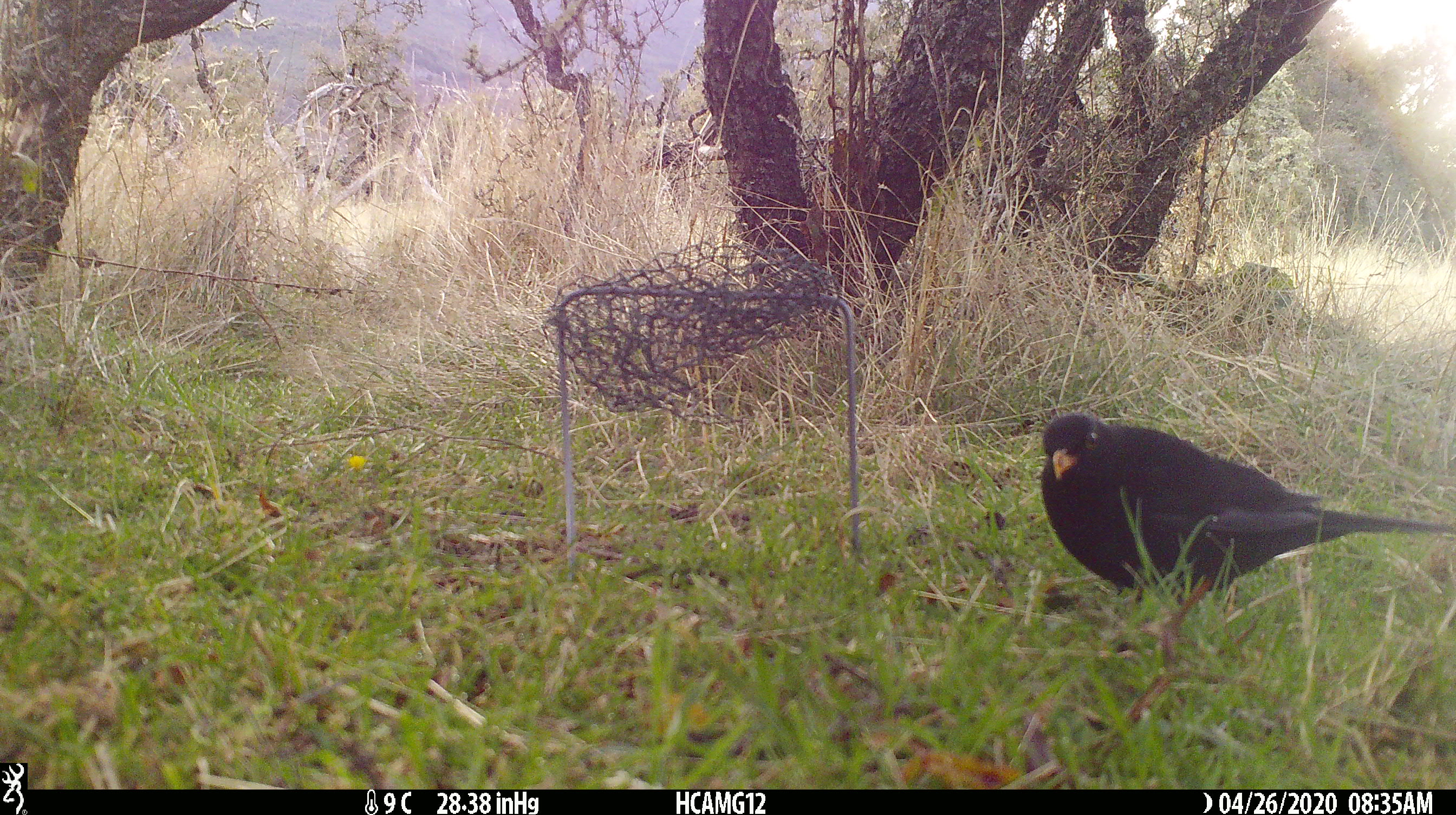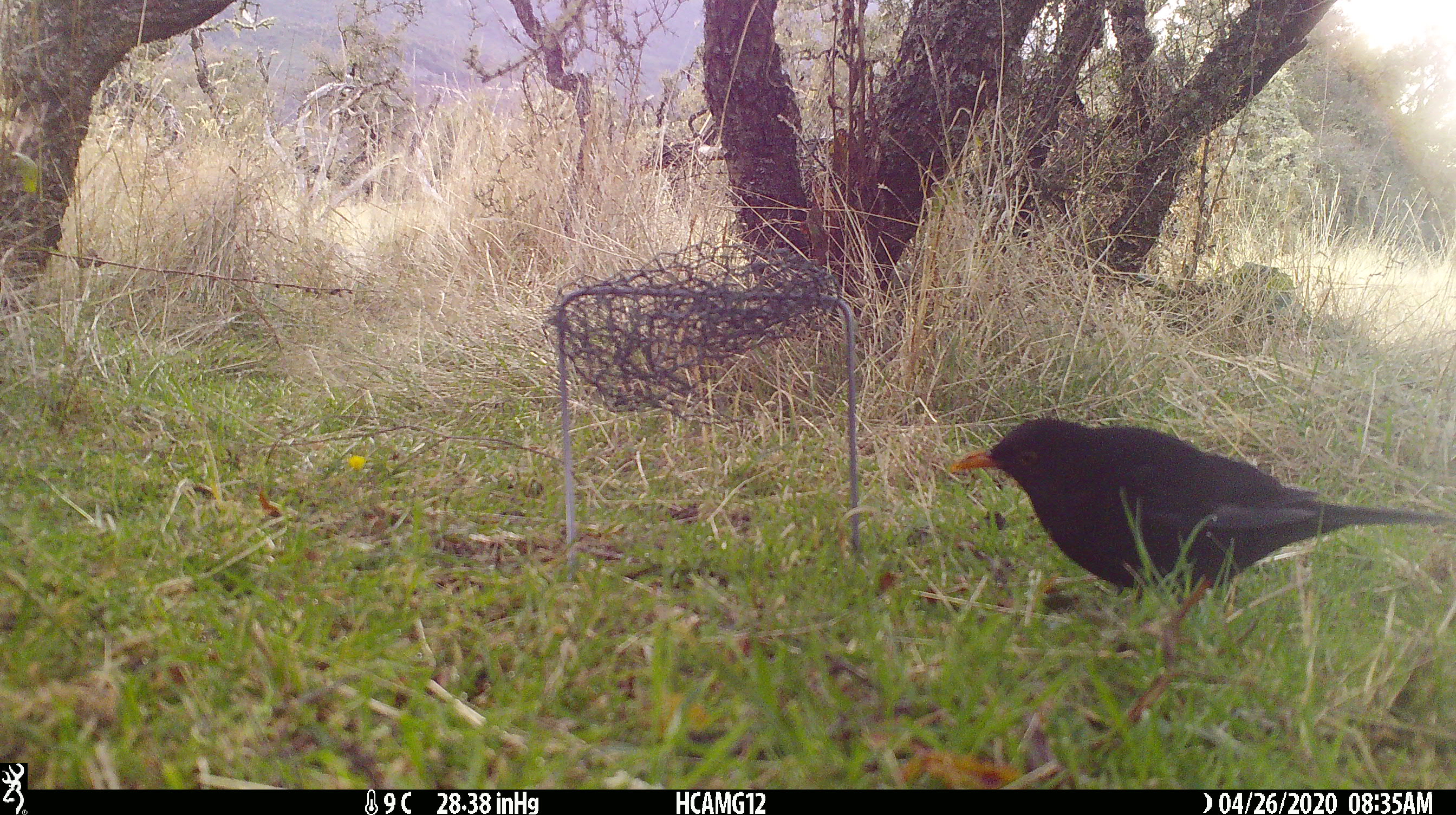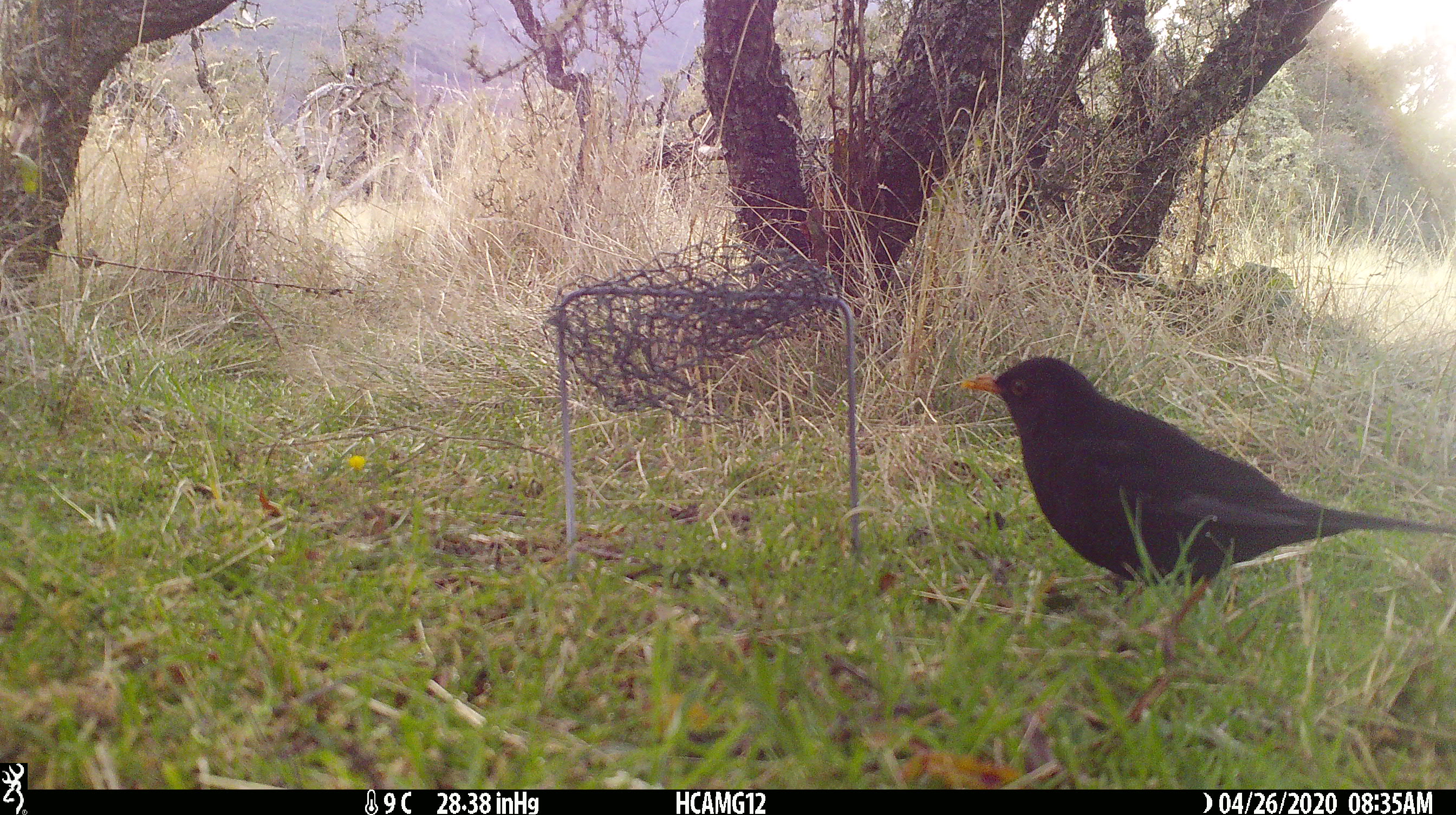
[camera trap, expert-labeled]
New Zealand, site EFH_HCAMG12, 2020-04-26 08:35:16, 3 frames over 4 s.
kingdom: Animalia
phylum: Chordata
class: Aves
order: Passeriformes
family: Turdidae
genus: Turdus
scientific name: Turdus merula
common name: eurasian blackbird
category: blackbird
Blackbird (eurasian blackbird) (Turdus merula).